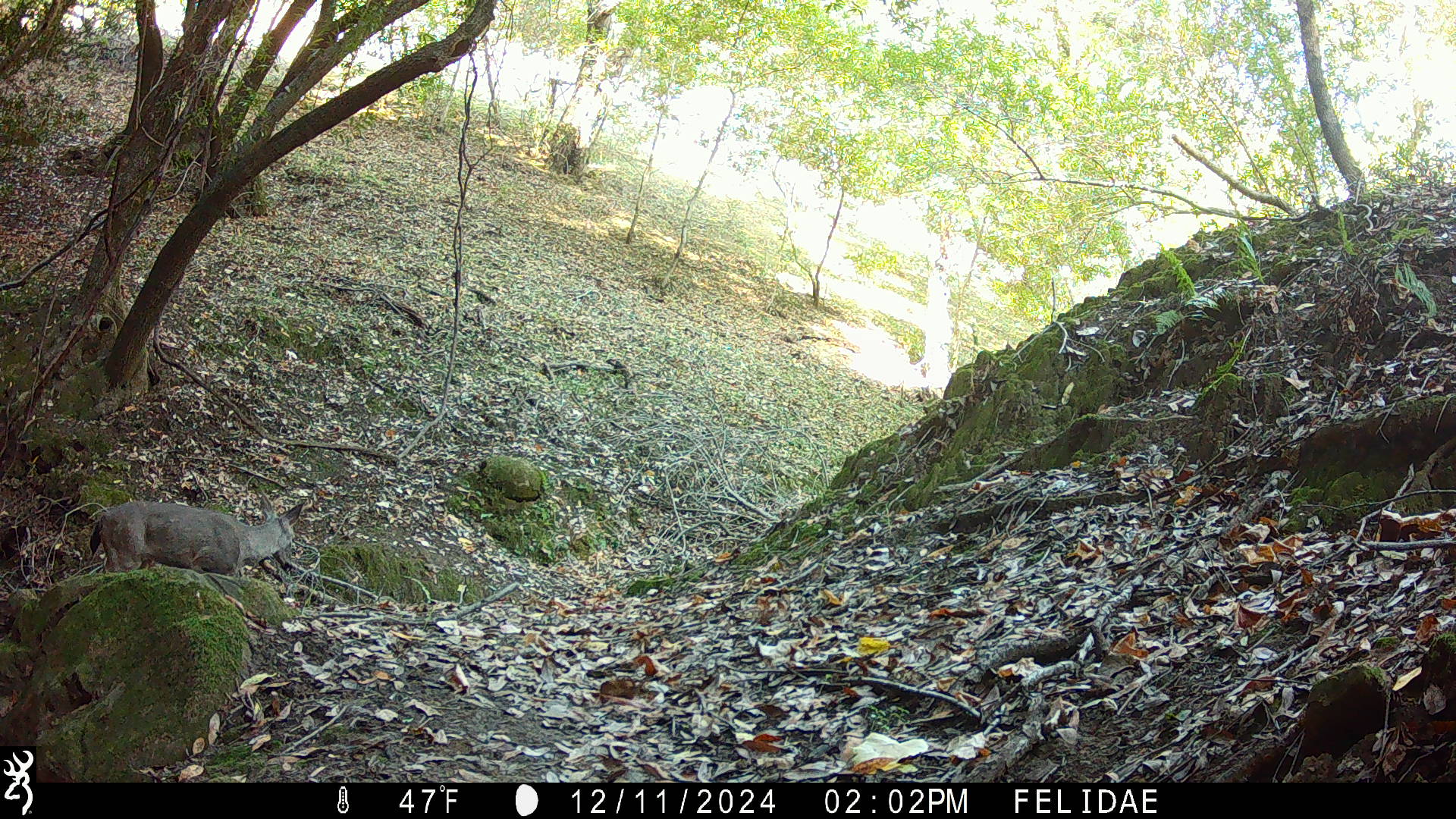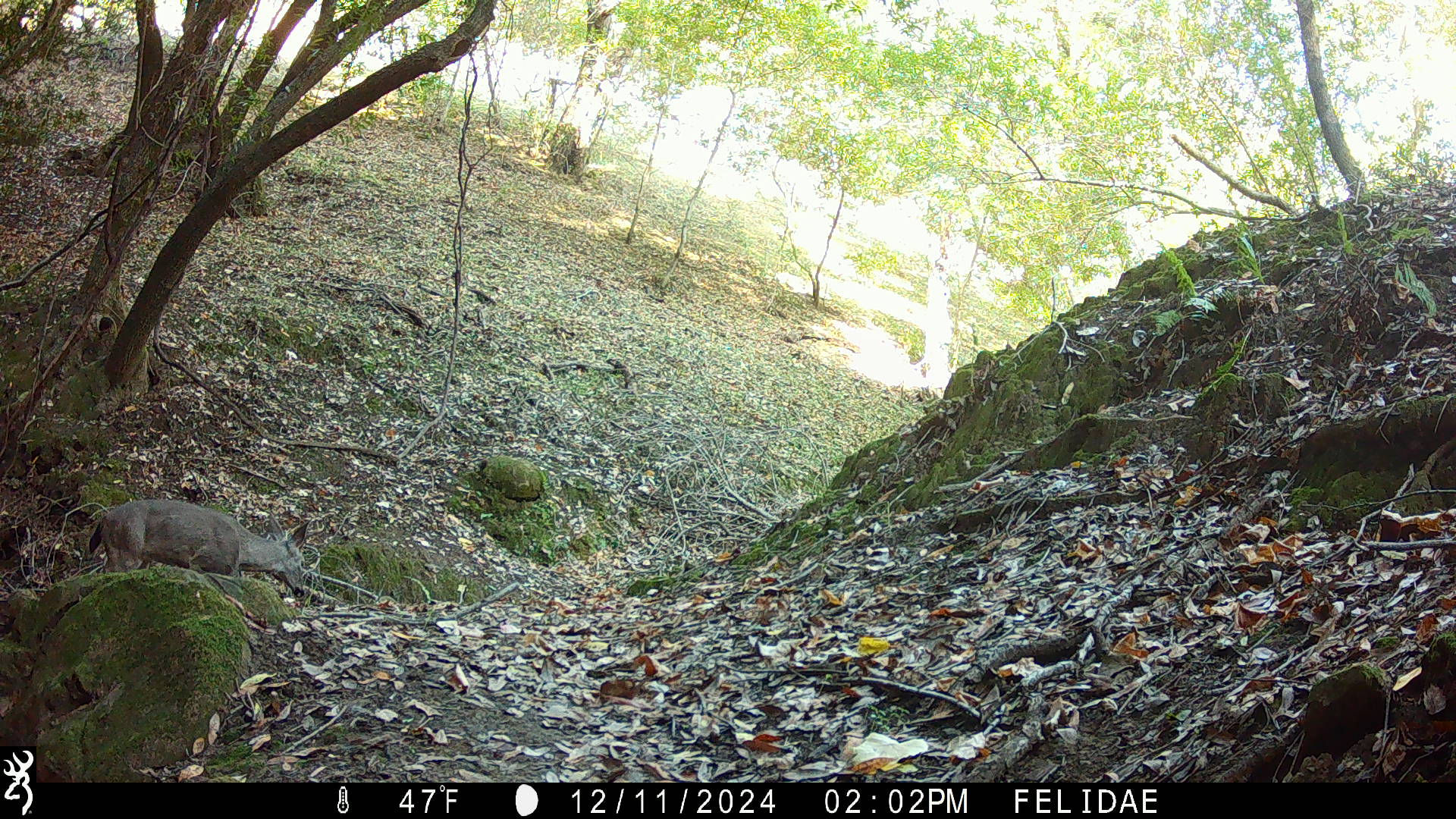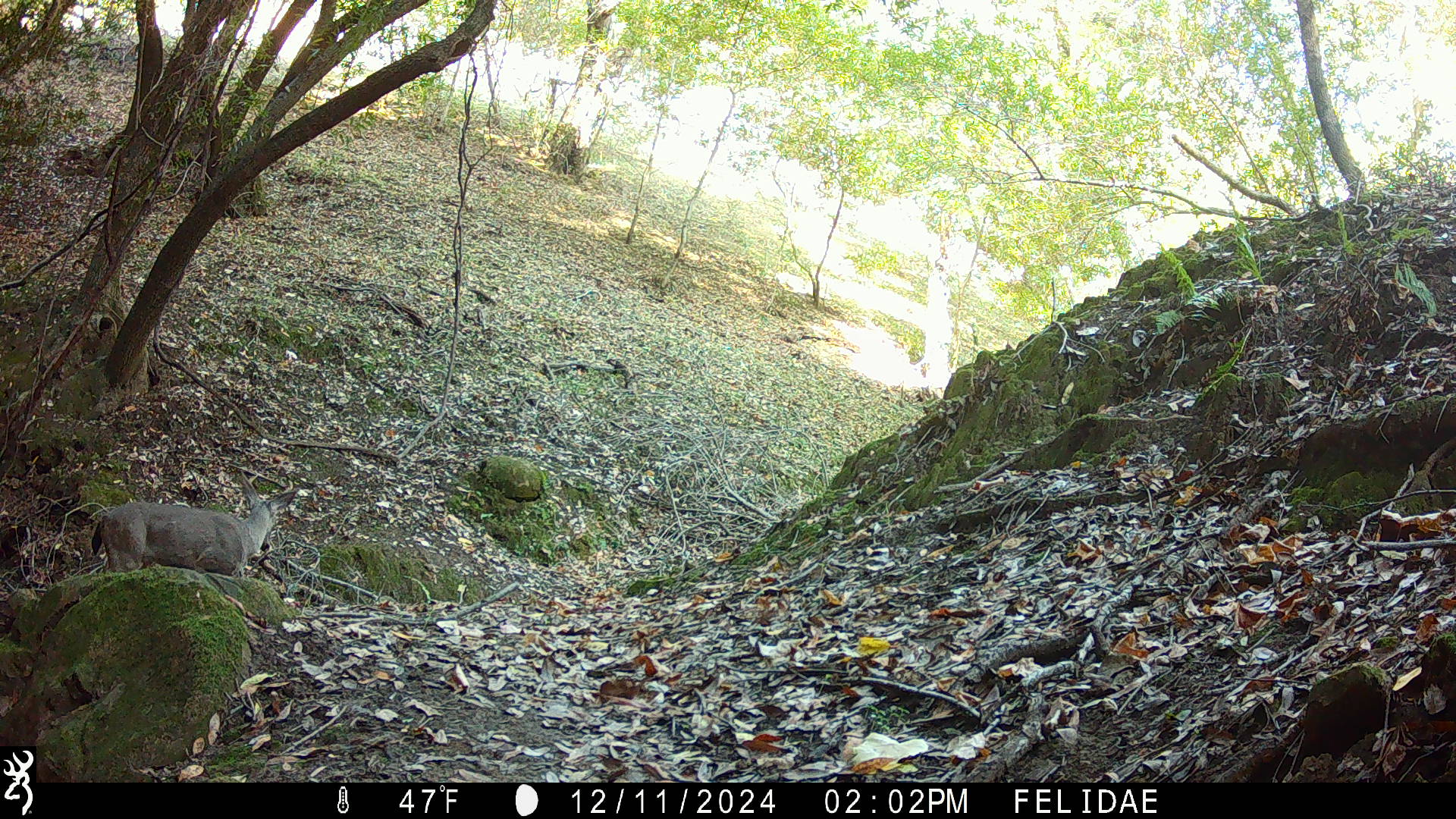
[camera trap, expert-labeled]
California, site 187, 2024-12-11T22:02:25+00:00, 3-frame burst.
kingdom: Animalia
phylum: Chordata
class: Mammalia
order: Artiodactyla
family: Cervidae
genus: Odocoileus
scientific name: Odocoileus hemionus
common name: mule deer